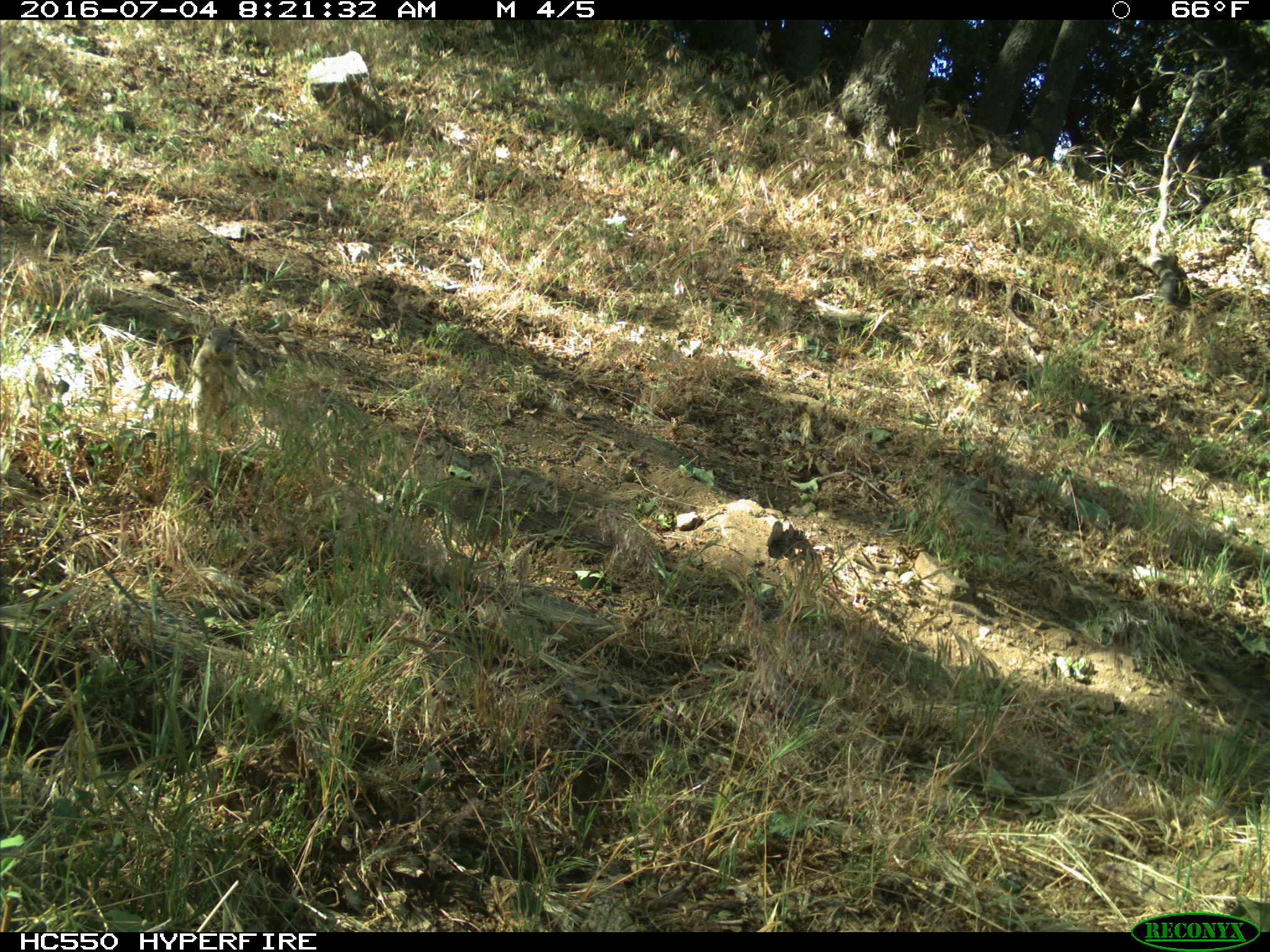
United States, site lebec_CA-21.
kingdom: Animalia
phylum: Chordata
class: Mammalia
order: Rodentia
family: Sciuridae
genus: Otospermophilus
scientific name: Otospermophilus beecheyi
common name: california ground squirrel